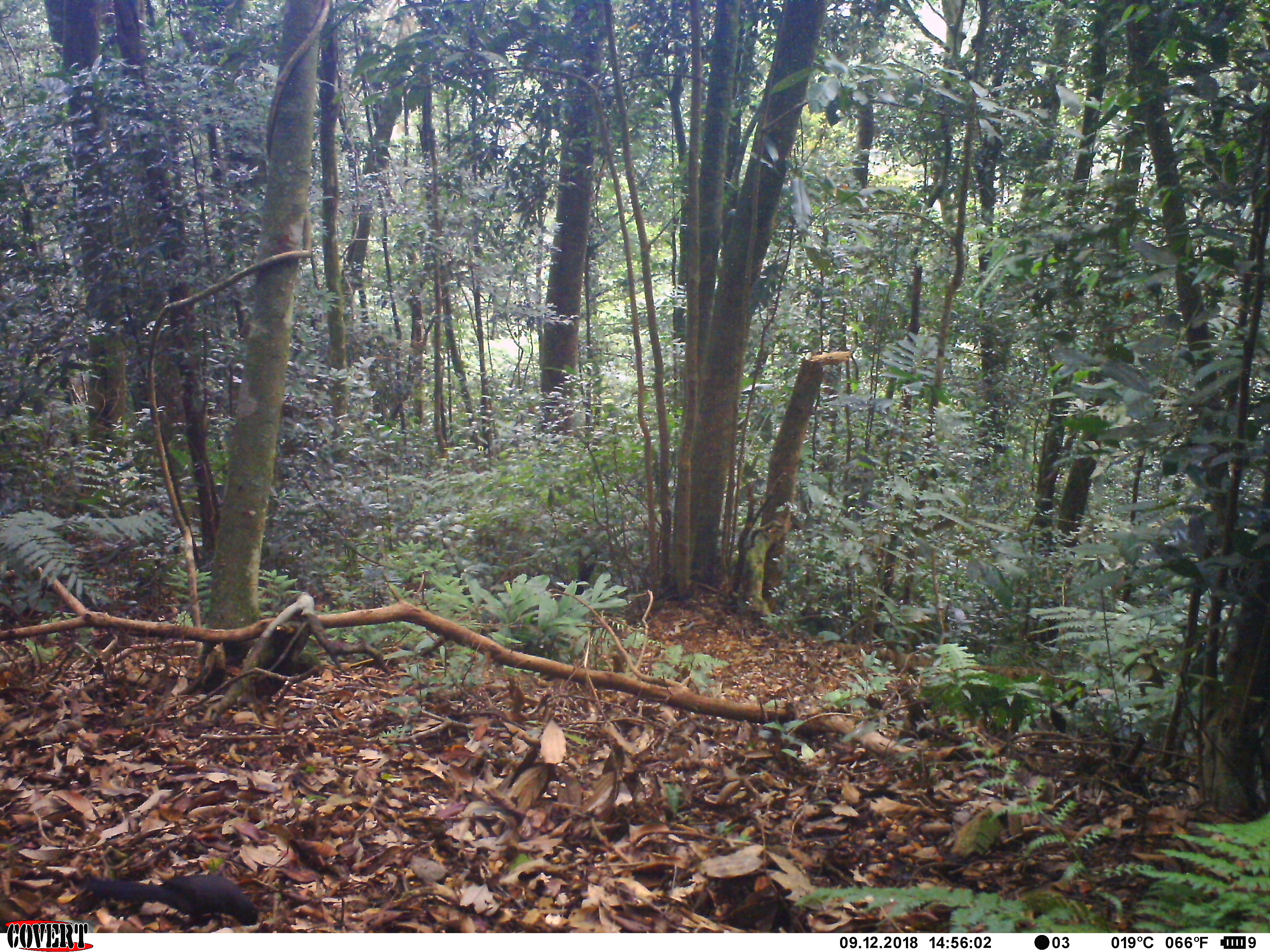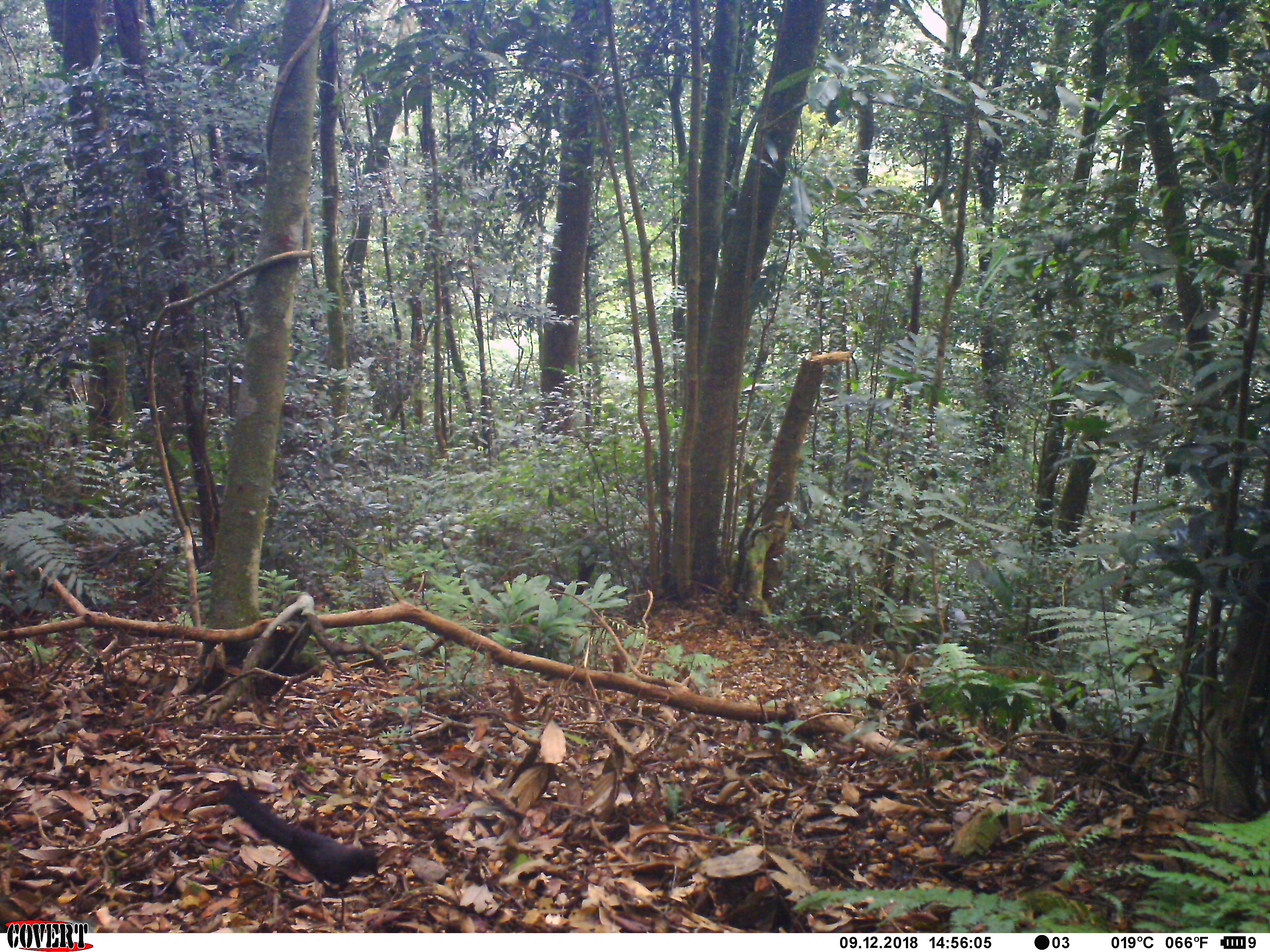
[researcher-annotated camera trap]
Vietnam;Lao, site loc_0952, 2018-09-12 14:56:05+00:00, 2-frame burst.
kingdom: Animalia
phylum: Chordata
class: Aves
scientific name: Aves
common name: bird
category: unidentified bird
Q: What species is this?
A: Unidentified bird (bird) (Aves).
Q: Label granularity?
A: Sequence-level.